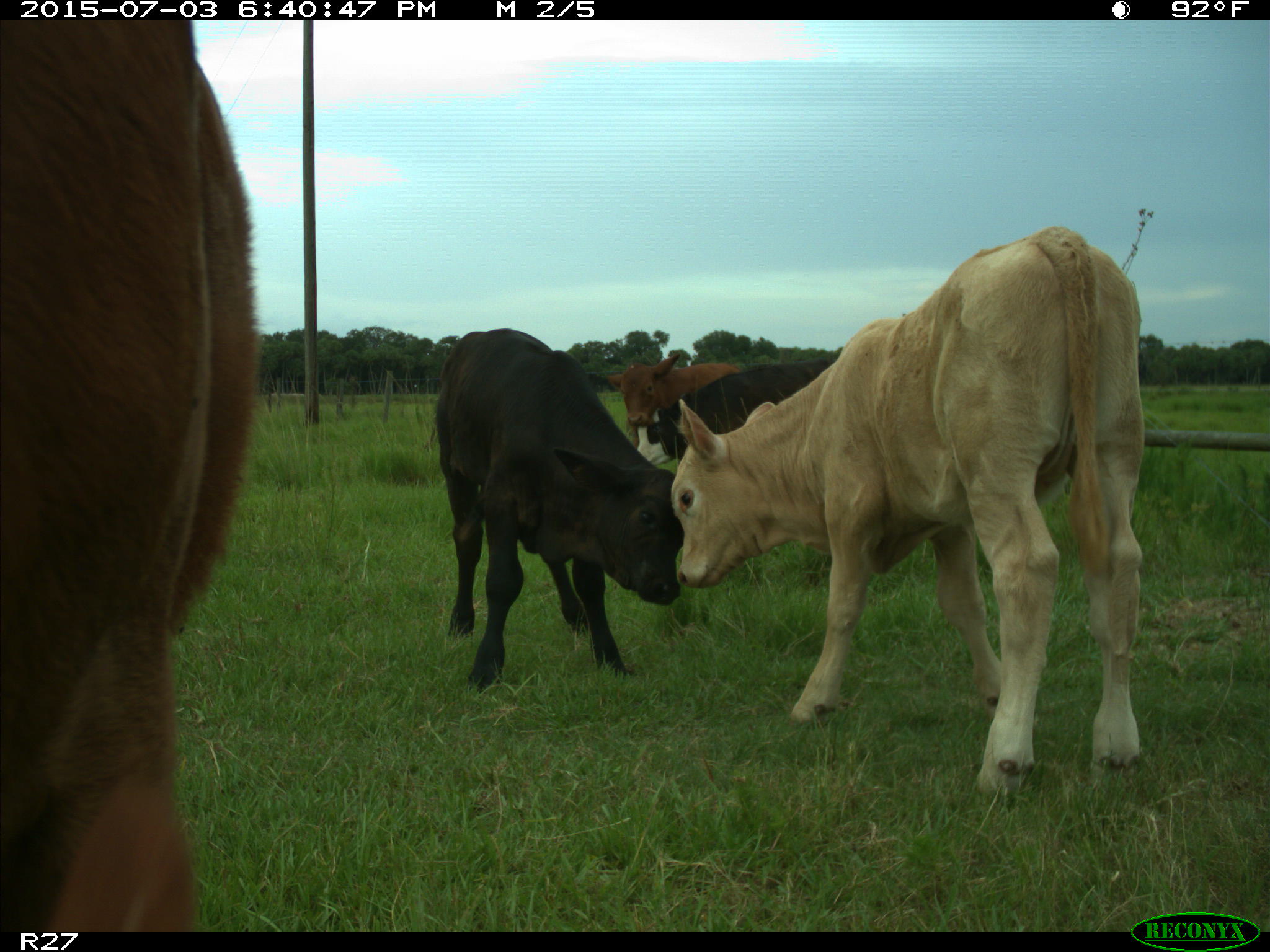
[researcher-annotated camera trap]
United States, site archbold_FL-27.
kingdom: Animalia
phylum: Chordata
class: Mammalia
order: Artiodactyla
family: Bovidae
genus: Bos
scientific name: Bos taurus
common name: domestic cow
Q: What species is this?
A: Bos taurus (domestic cow).